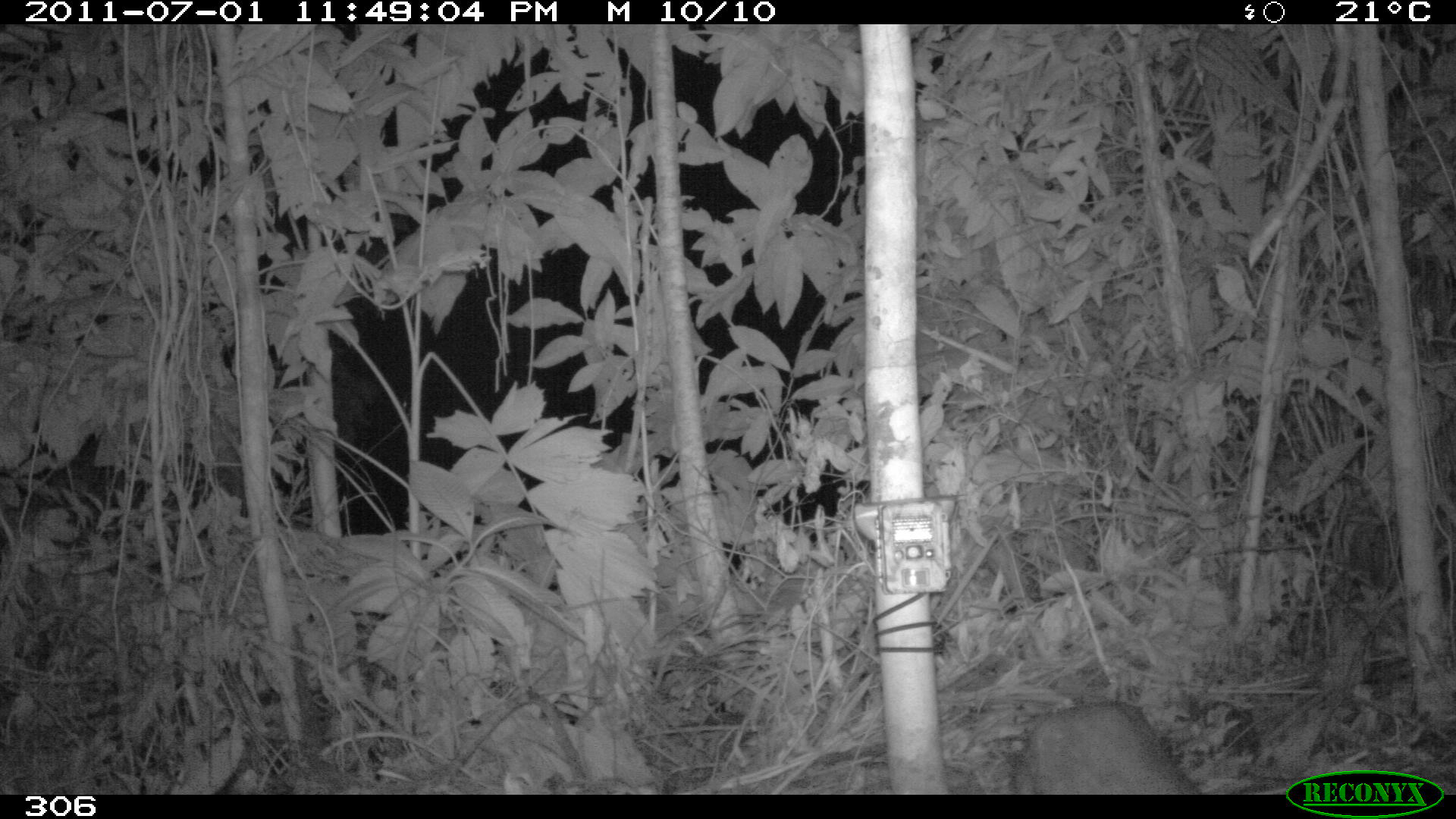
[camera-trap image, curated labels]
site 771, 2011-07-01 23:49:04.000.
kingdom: Animalia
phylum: Chordata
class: Mammalia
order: Rodentia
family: Cuniculidae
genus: Cuniculus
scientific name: Cuniculus paca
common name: spotted paca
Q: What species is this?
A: Cuniculus paca (spotted paca).